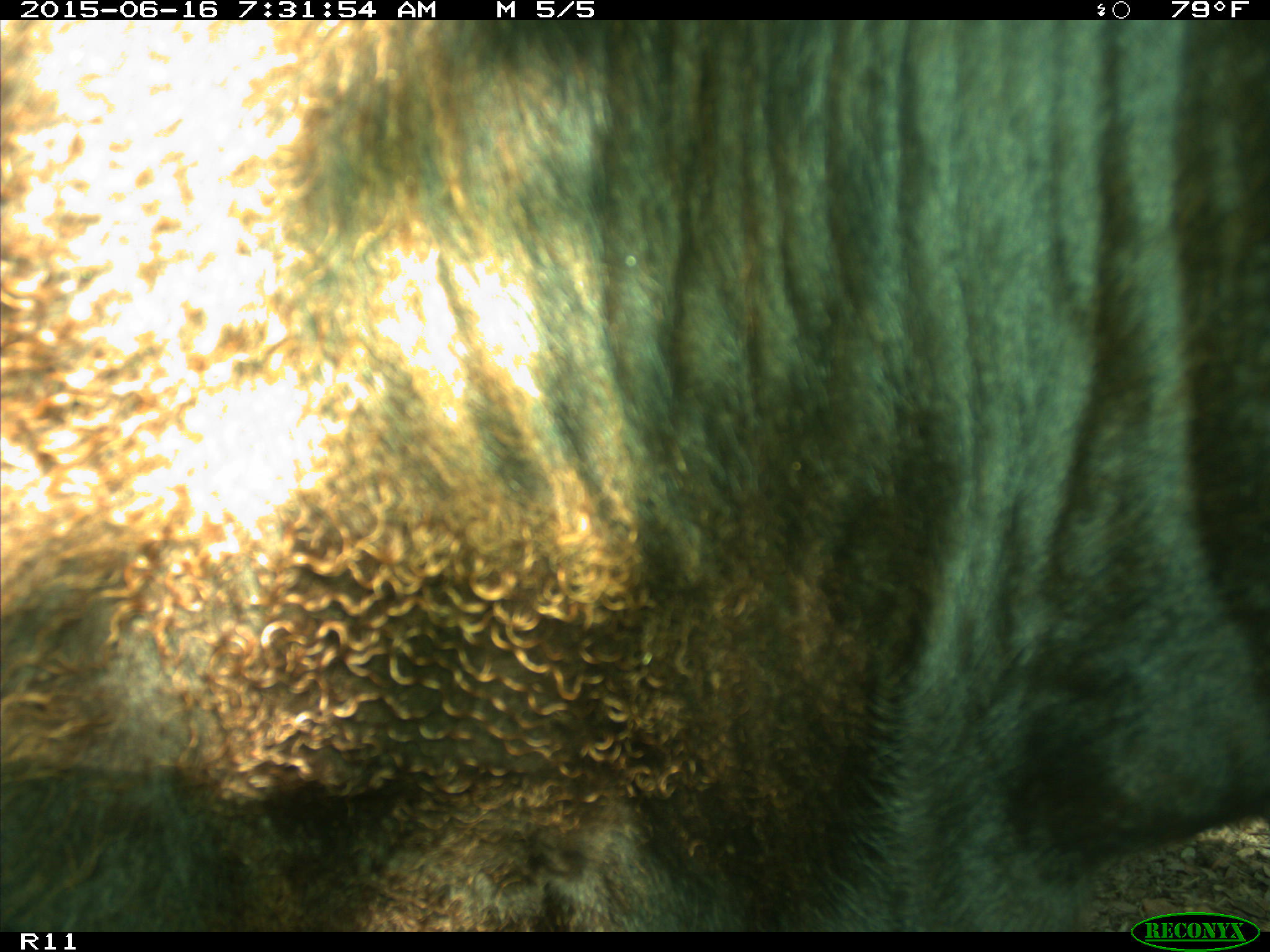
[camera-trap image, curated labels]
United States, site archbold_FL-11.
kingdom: Animalia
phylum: Chordata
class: Mammalia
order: Artiodactyla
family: Bovidae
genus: Bos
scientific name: Bos taurus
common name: domestic cow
Bos taurus (domestic cow).